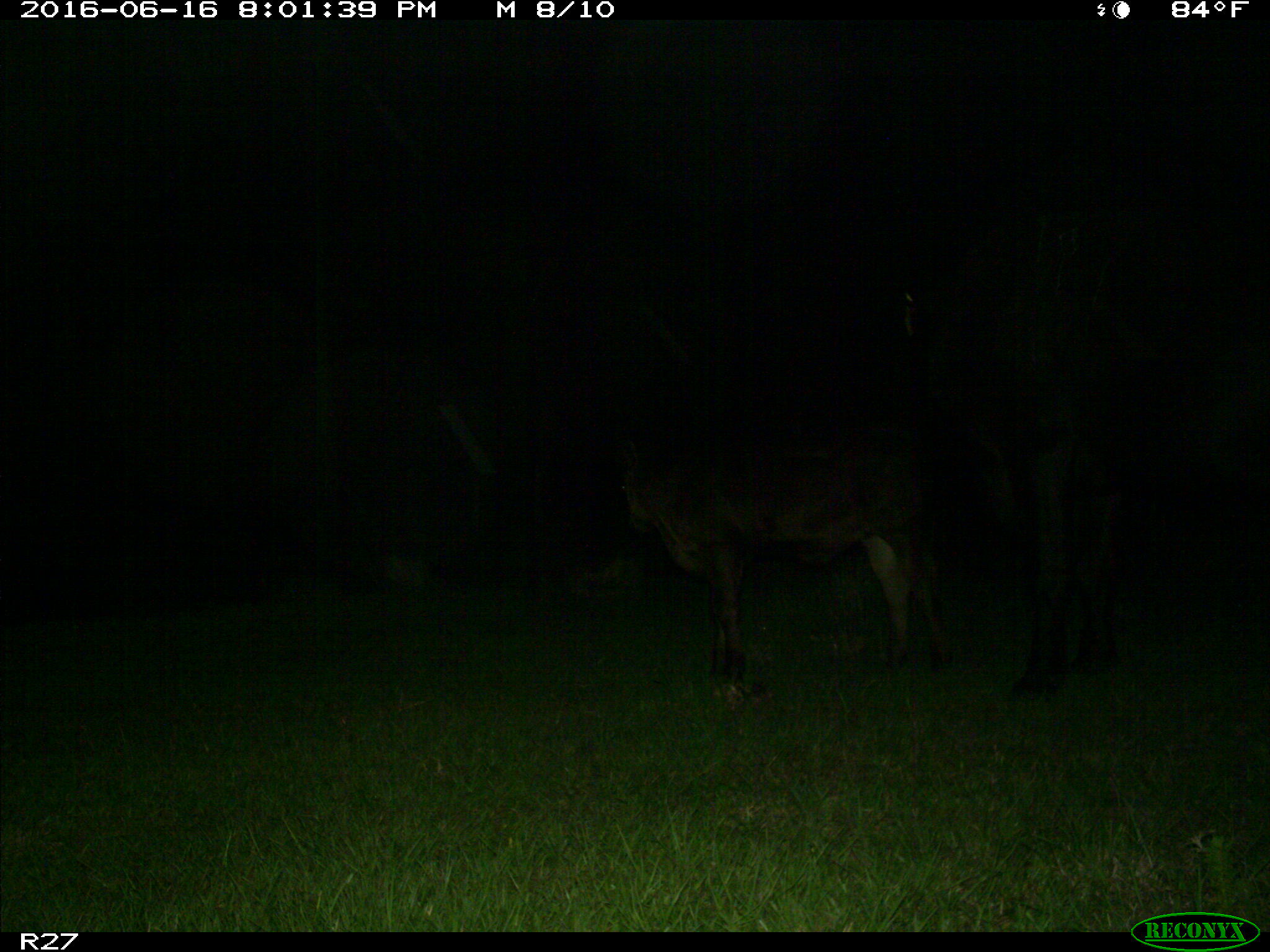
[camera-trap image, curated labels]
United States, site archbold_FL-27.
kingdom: Animalia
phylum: Chordata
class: Mammalia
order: Artiodactyla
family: Bovidae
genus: Bos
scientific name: Bos taurus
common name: domestic cow